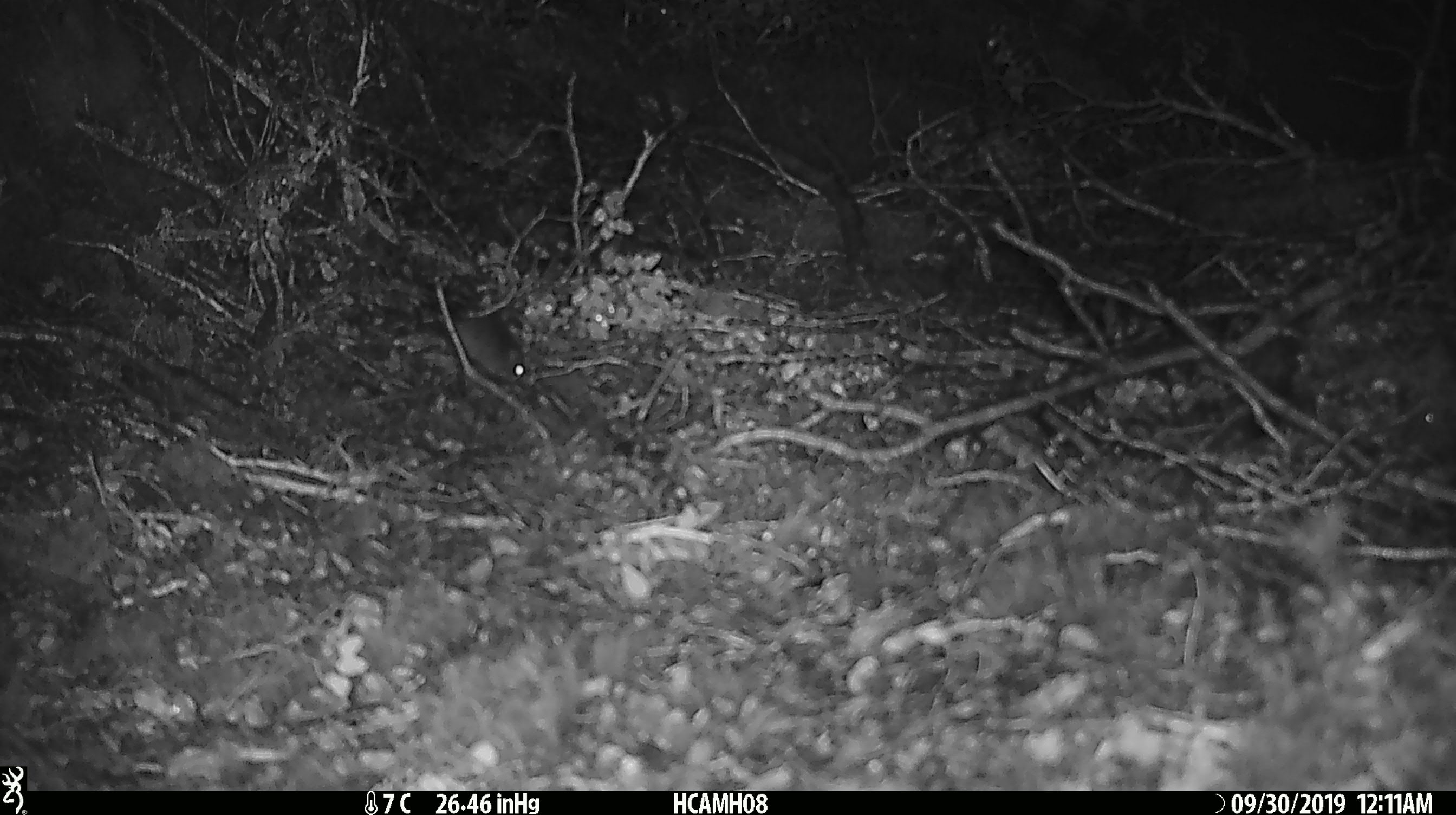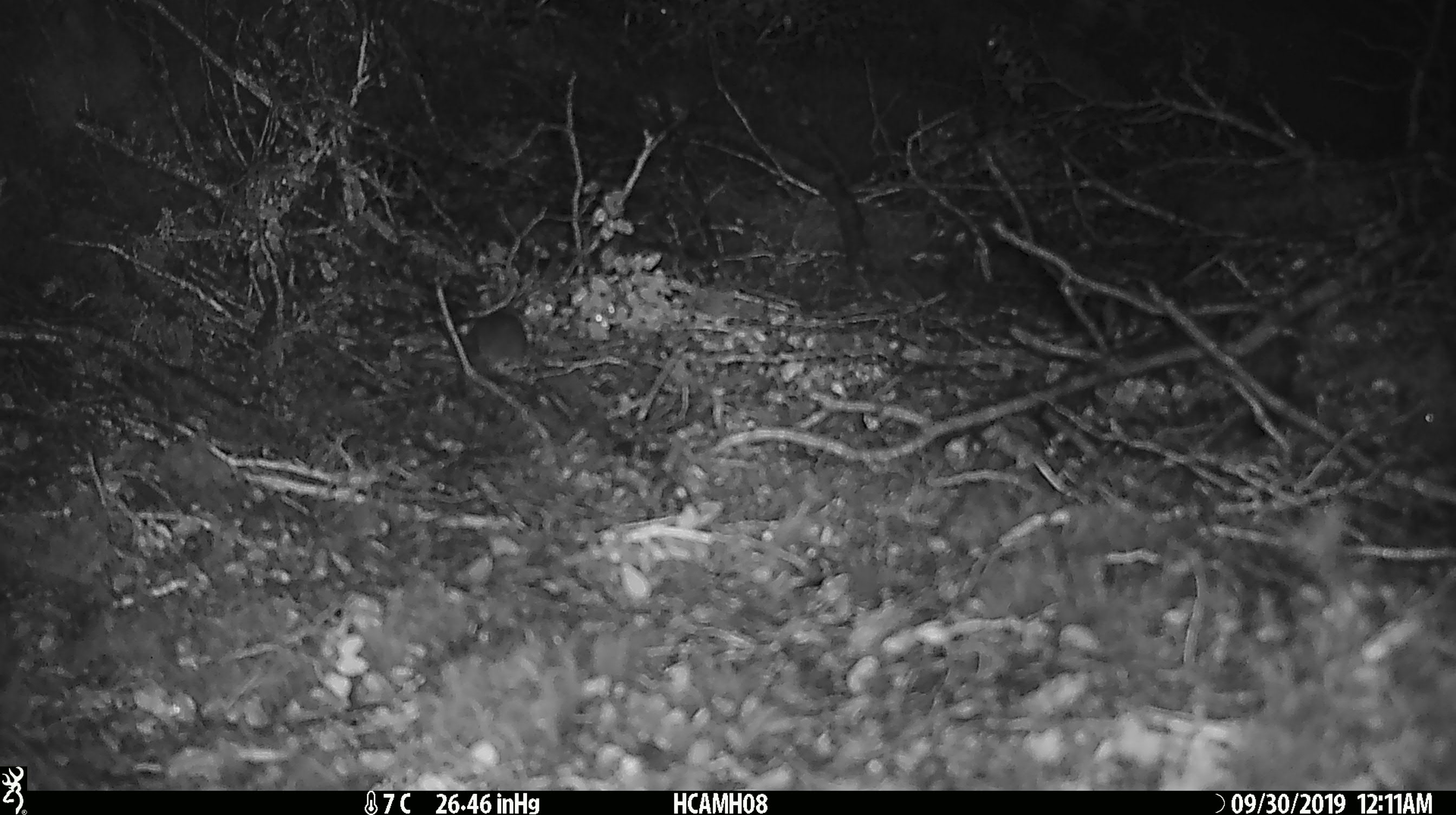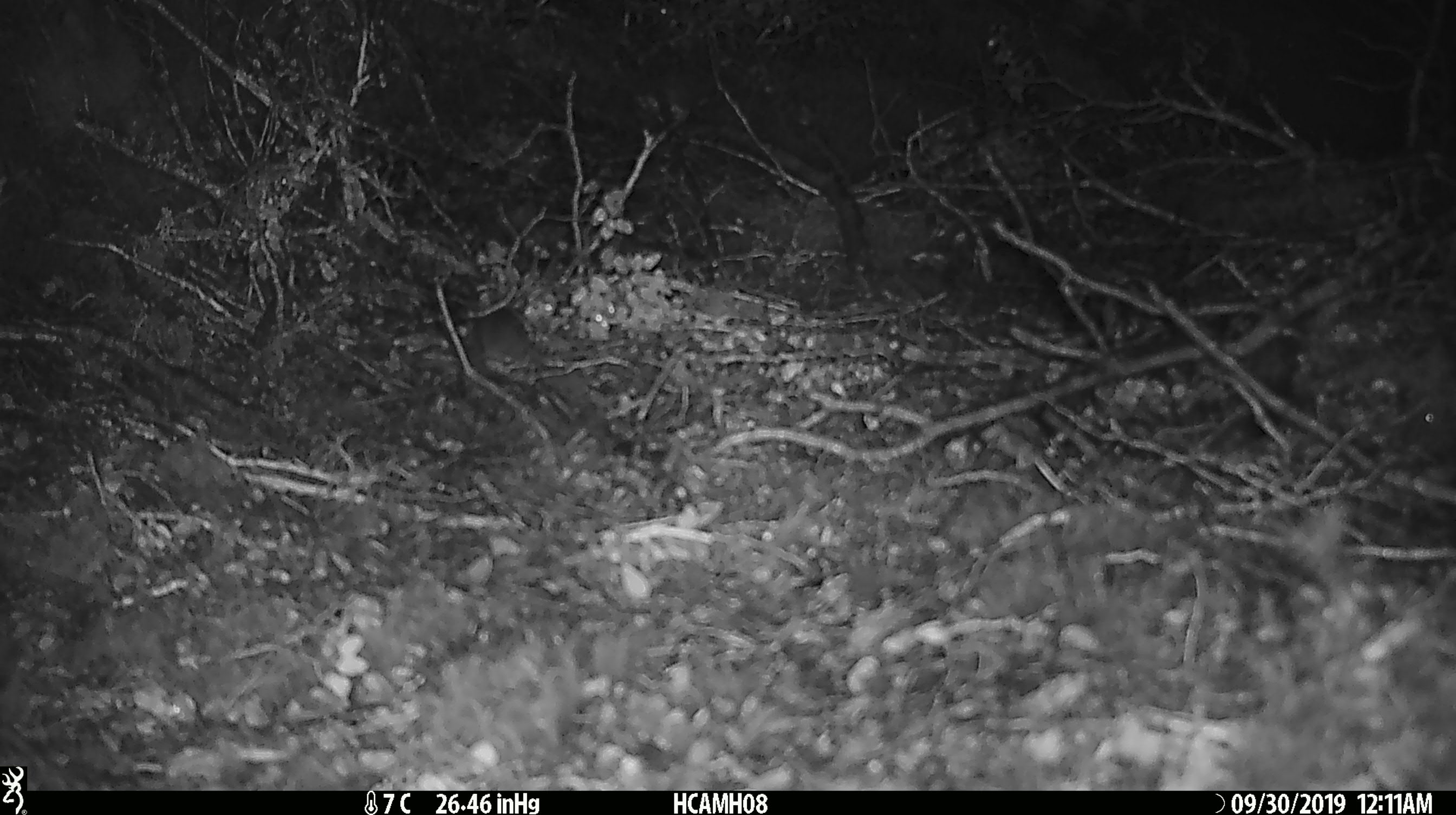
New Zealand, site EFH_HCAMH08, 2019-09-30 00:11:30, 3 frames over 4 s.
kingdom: Animalia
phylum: Chordata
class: Mammalia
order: Rodentia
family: Muridae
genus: Mus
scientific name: Mus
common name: mouse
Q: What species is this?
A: Mouse (Mus).